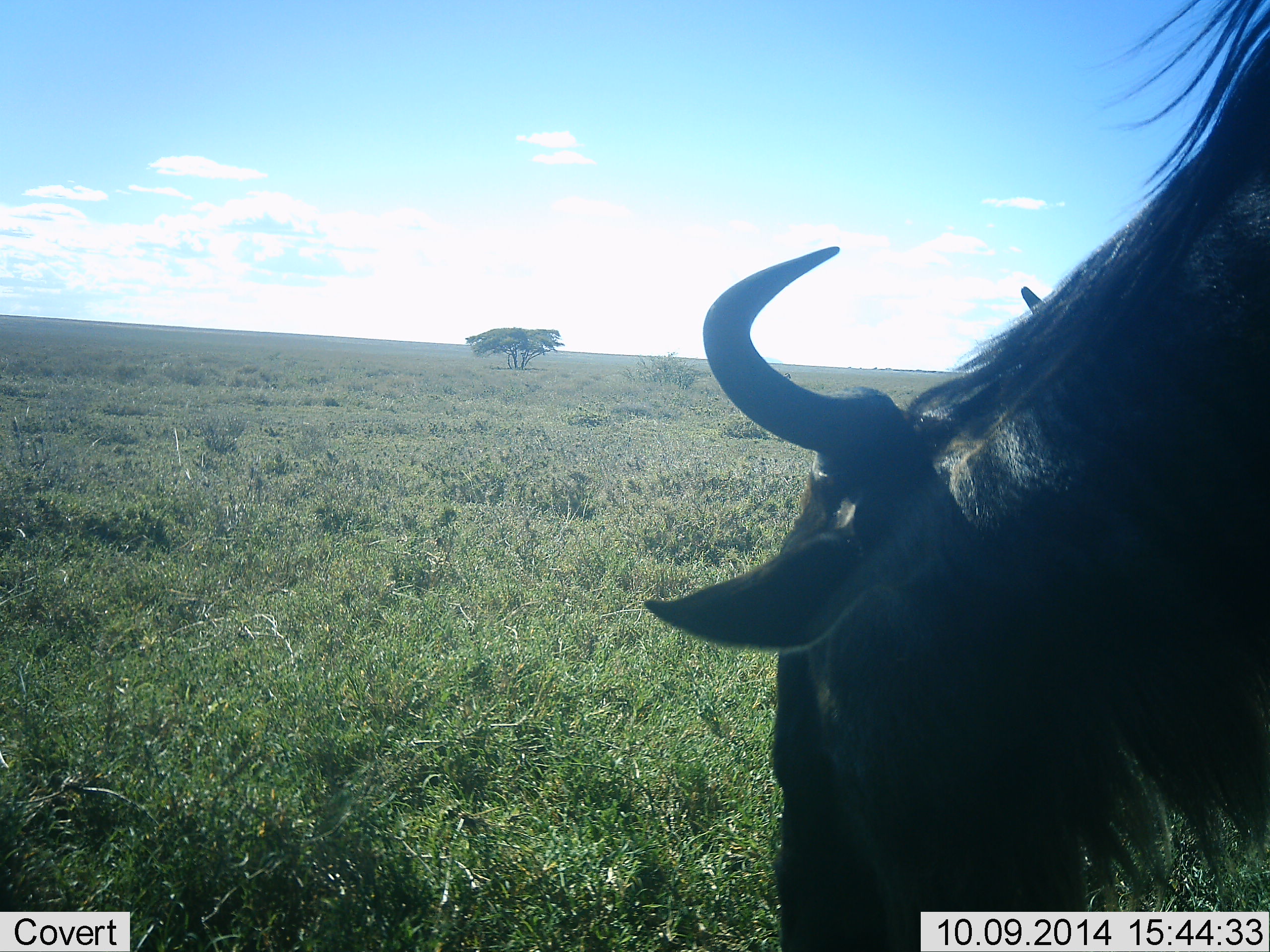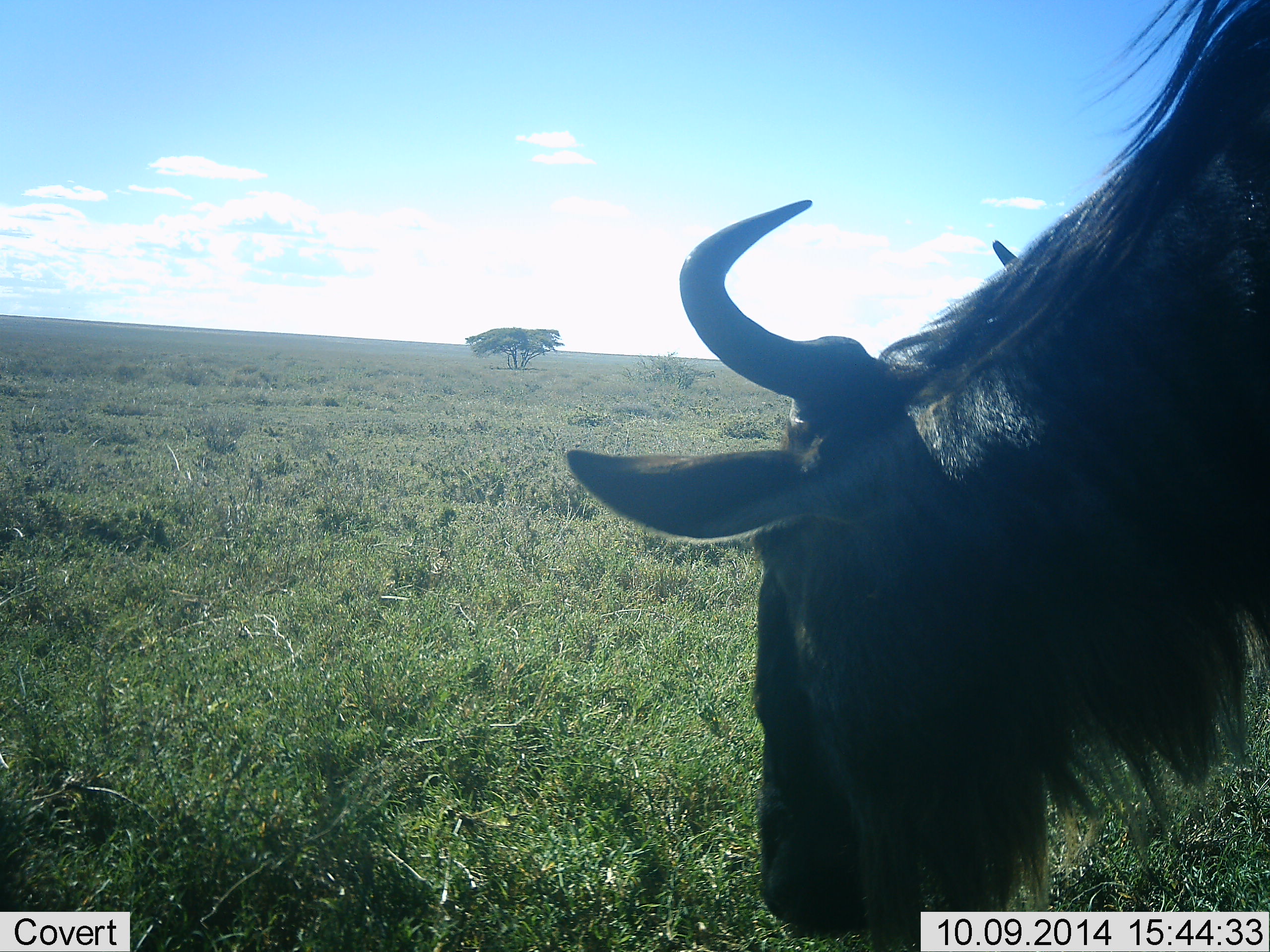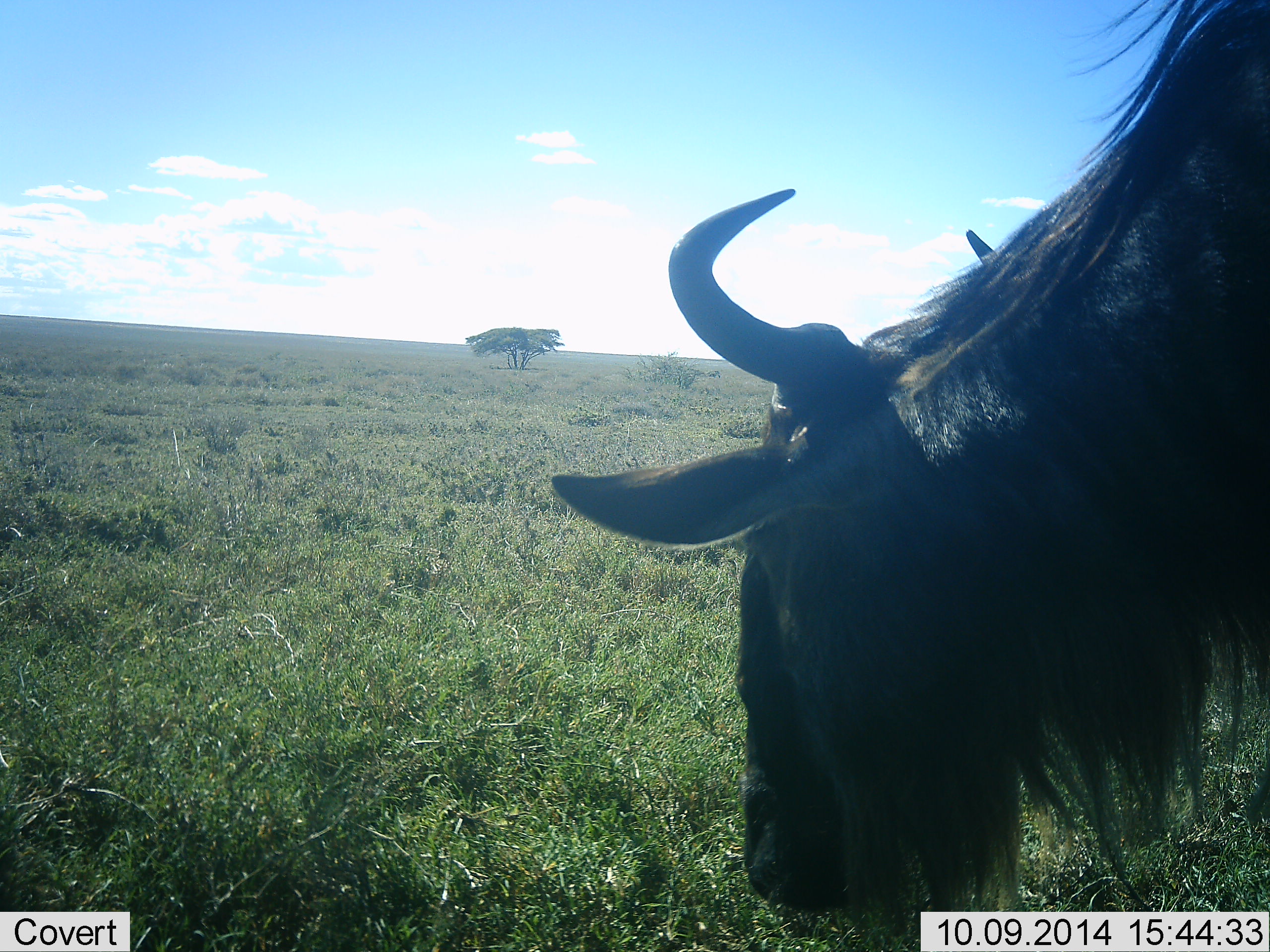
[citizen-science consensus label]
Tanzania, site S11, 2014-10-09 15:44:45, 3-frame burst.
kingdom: Animalia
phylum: Chordata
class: Mammalia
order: Artiodactyla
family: Bovidae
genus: Connochaetes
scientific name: Connochaetes taurinus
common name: blue wildebeest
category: wildebeest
Wildebeest (blue wildebeest) (Connochaetes taurinus), count 1. Behavior (volunteer vote fractions): standing 0%, resting 0%, moving 0%, interacting 0%. Young present (vote fraction): 0%. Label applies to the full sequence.